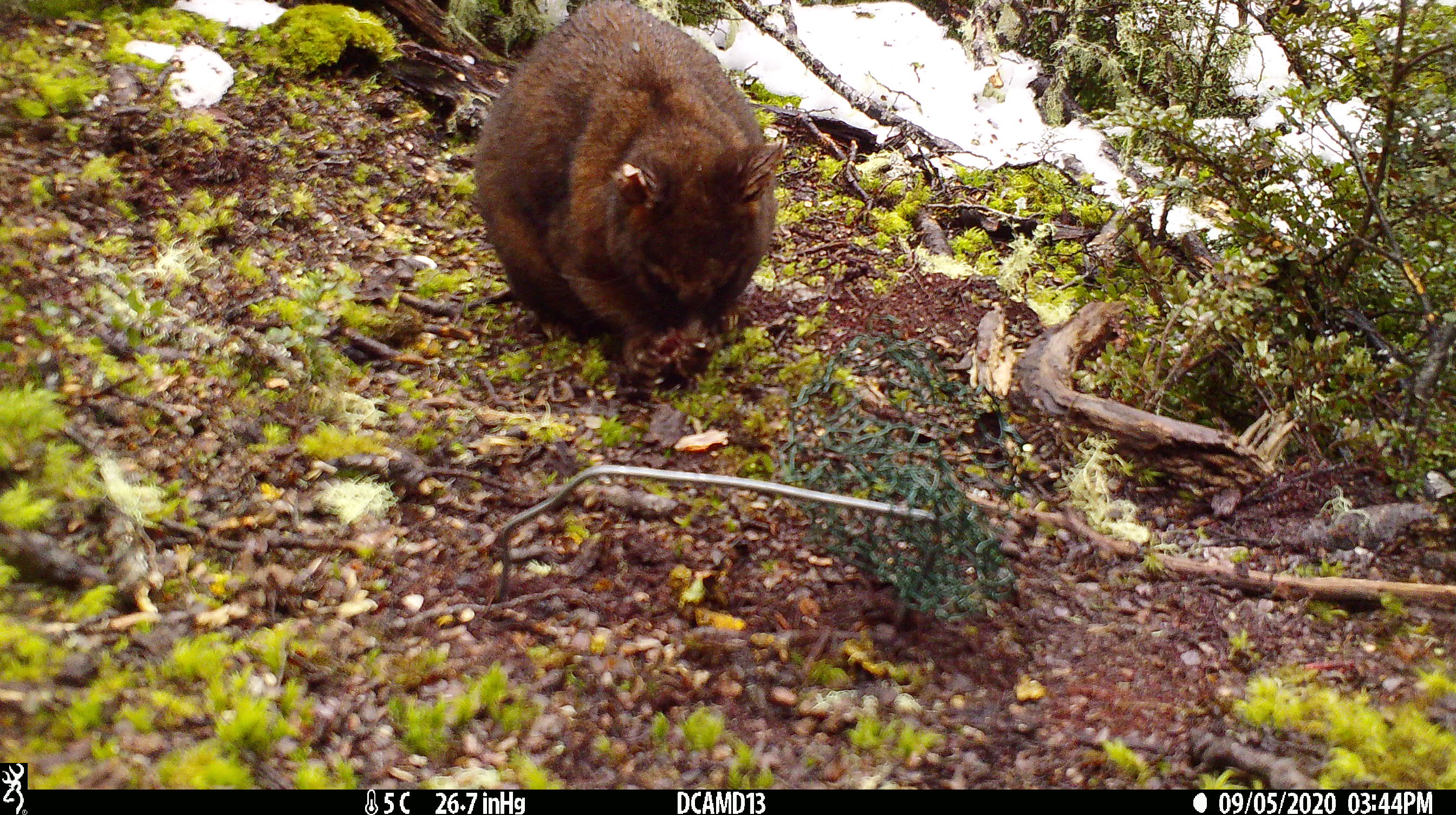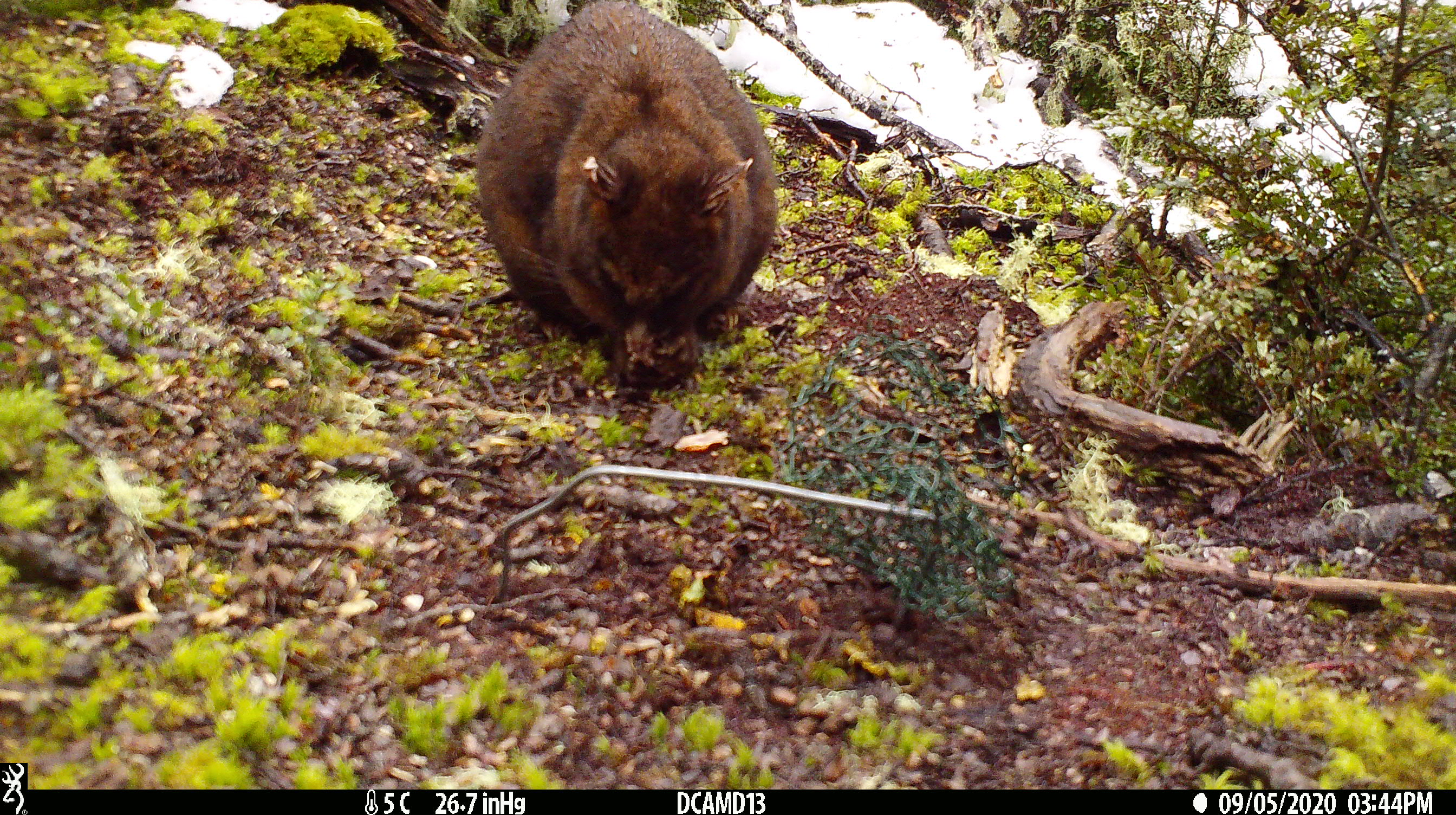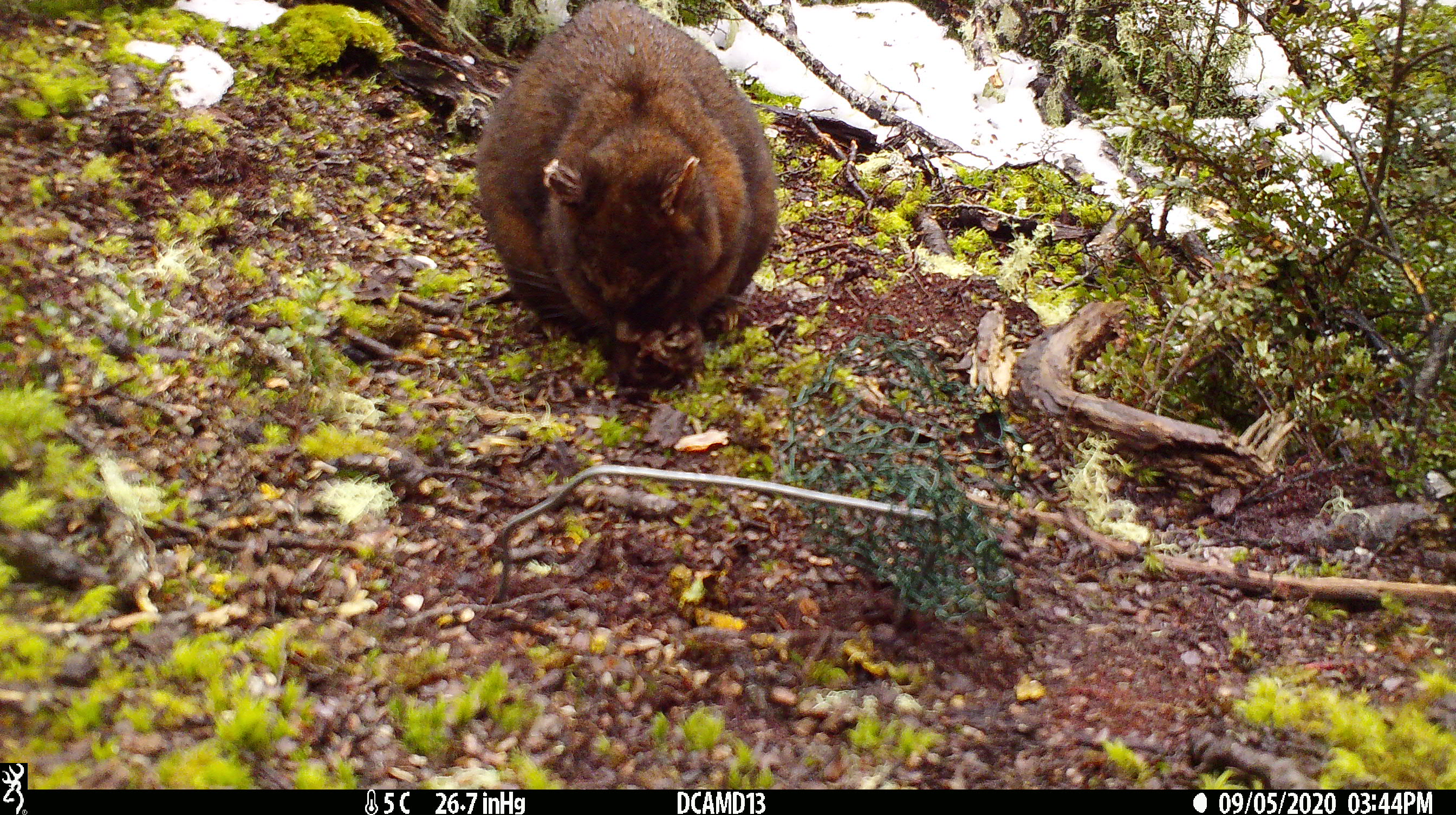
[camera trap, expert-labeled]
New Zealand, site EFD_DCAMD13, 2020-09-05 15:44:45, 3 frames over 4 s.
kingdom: Animalia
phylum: Chordata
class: Mammalia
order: Diprotodontia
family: Phalangeridae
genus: Trichosurus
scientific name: Trichosurus vulpecula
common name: common brushtail possum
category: possum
Possum (common brushtail possum) (Trichosurus vulpecula).